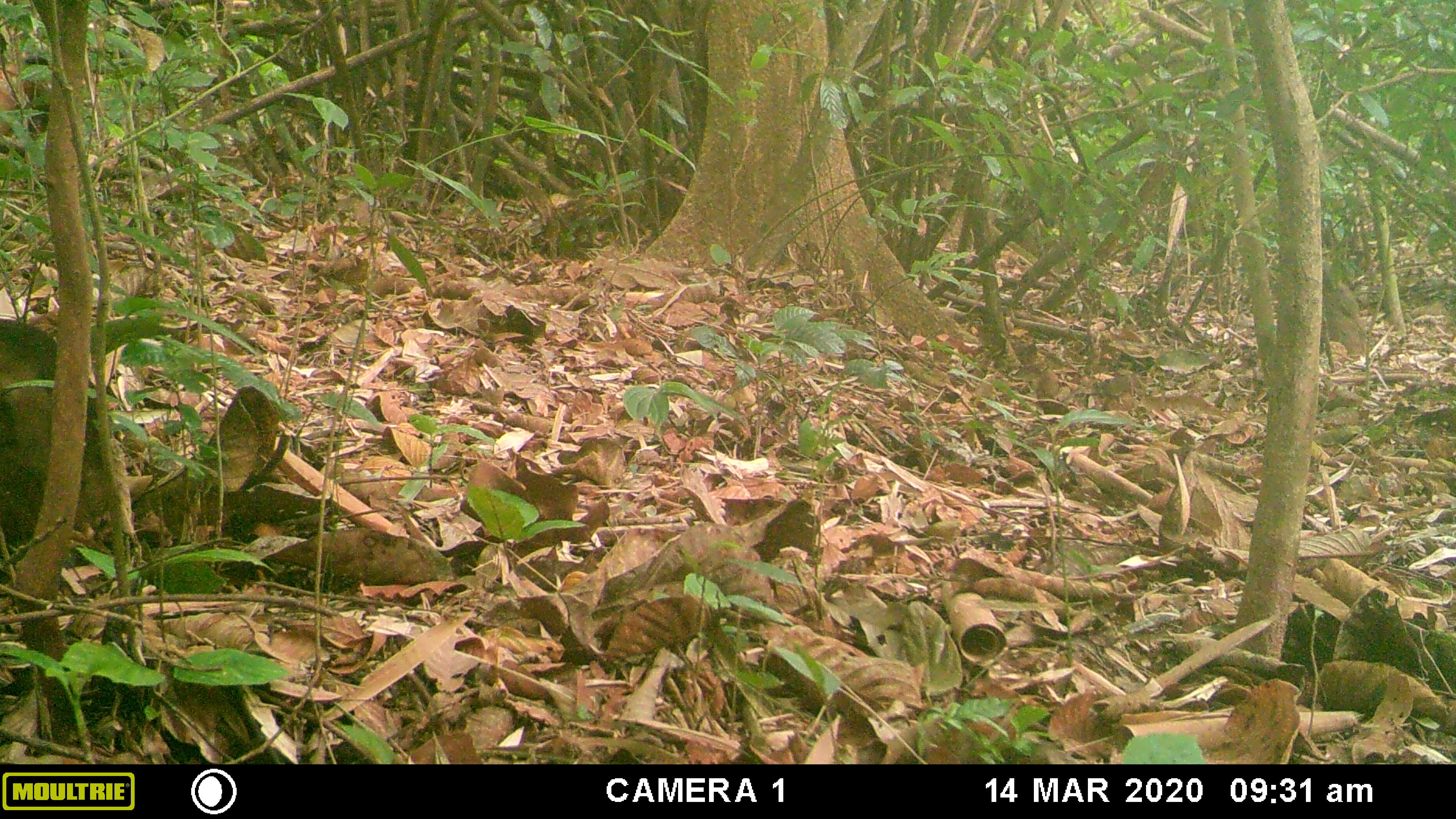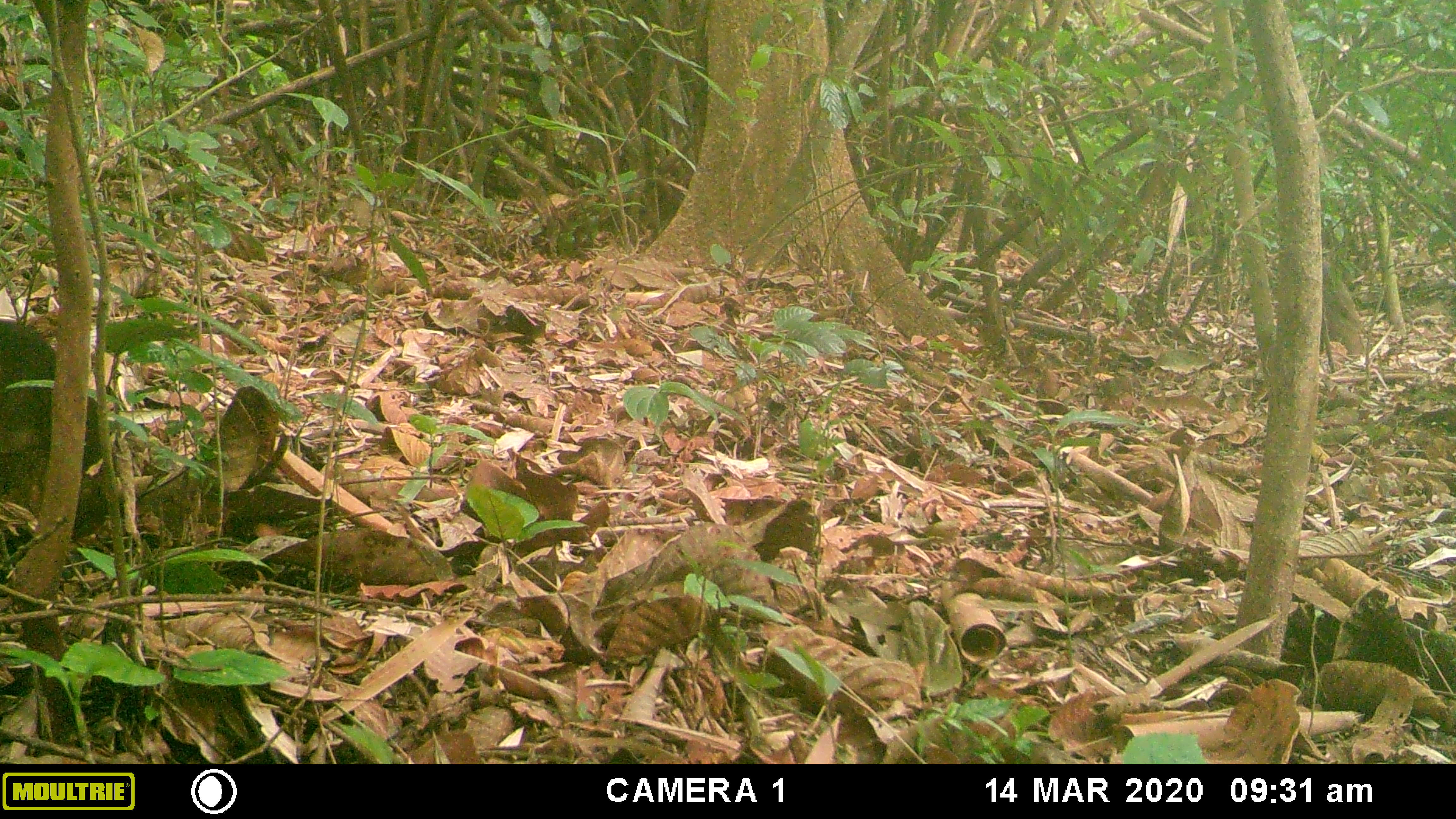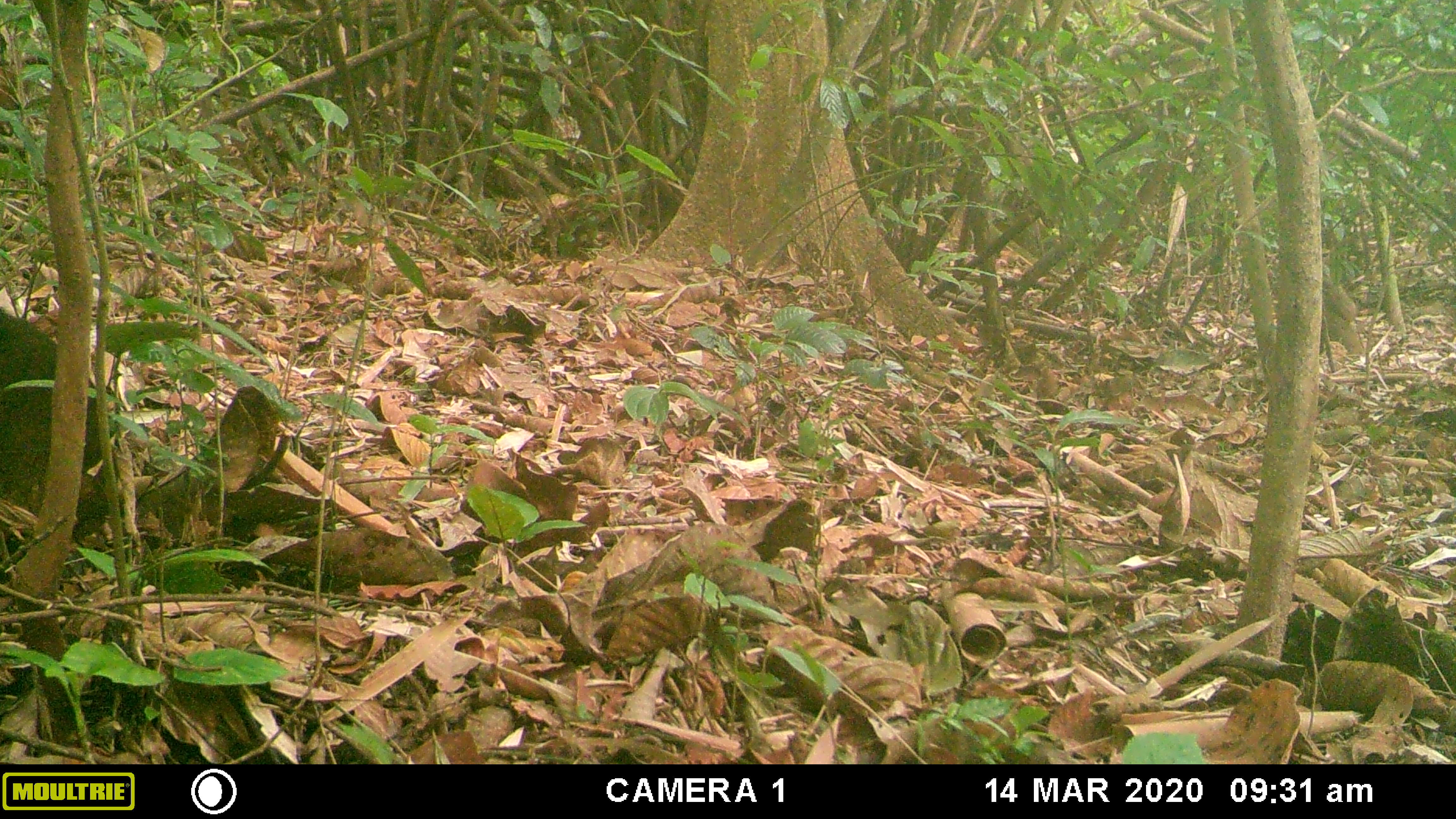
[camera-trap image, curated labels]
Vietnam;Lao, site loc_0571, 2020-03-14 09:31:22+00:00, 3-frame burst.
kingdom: Animalia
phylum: Chordata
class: Mammalia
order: Primates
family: Cercopithecidae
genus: Macaca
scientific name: Macaca arctoides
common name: stump-tailed macaque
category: stump tailed macaque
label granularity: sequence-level